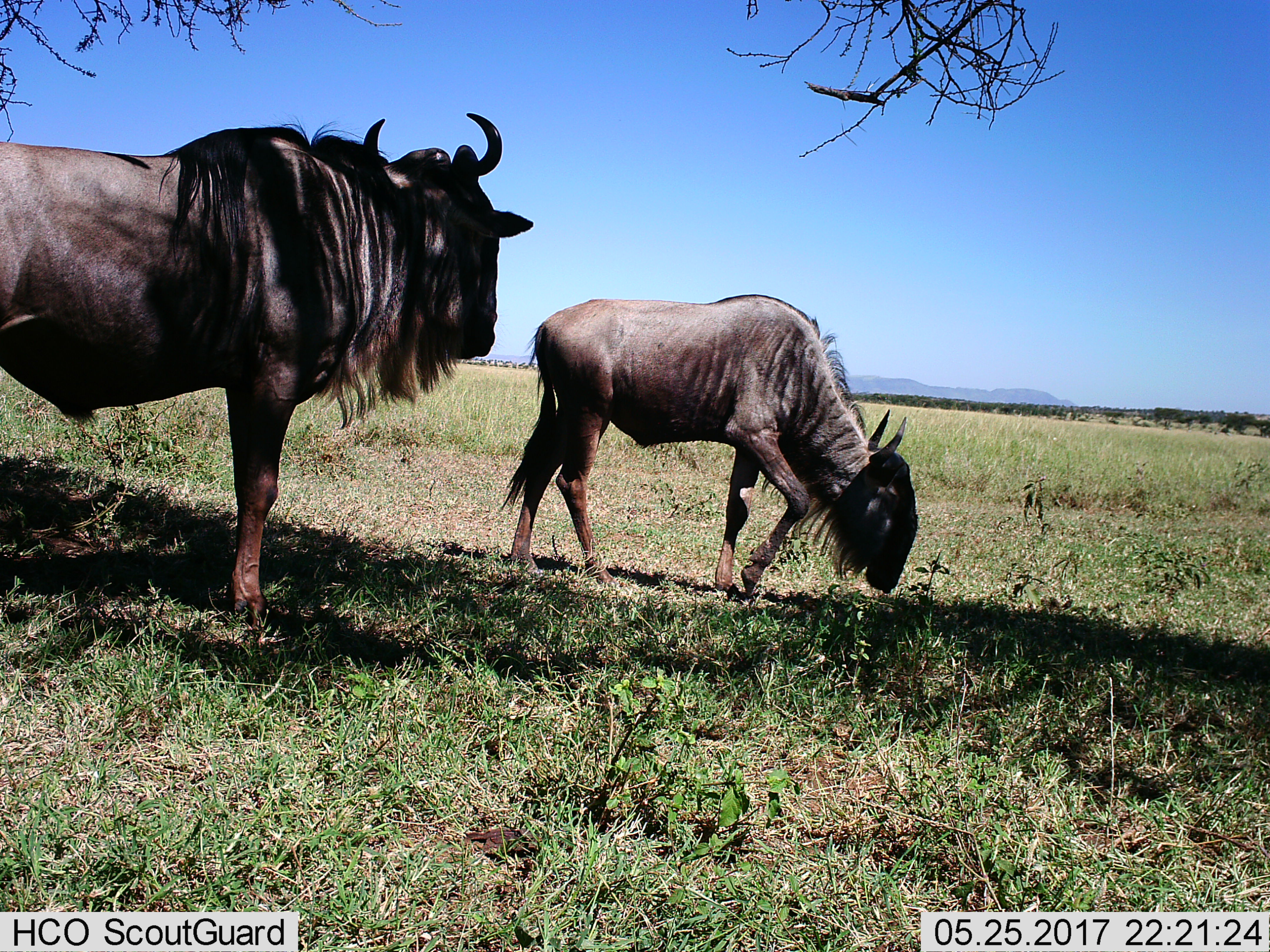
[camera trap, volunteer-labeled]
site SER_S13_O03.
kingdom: Animalia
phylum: Chordata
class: Mammalia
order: Artiodactyla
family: Bovidae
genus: Connochaetes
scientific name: Connochaetes taurinus taurinus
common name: blue wildebeest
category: wildebeestblue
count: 2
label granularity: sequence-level